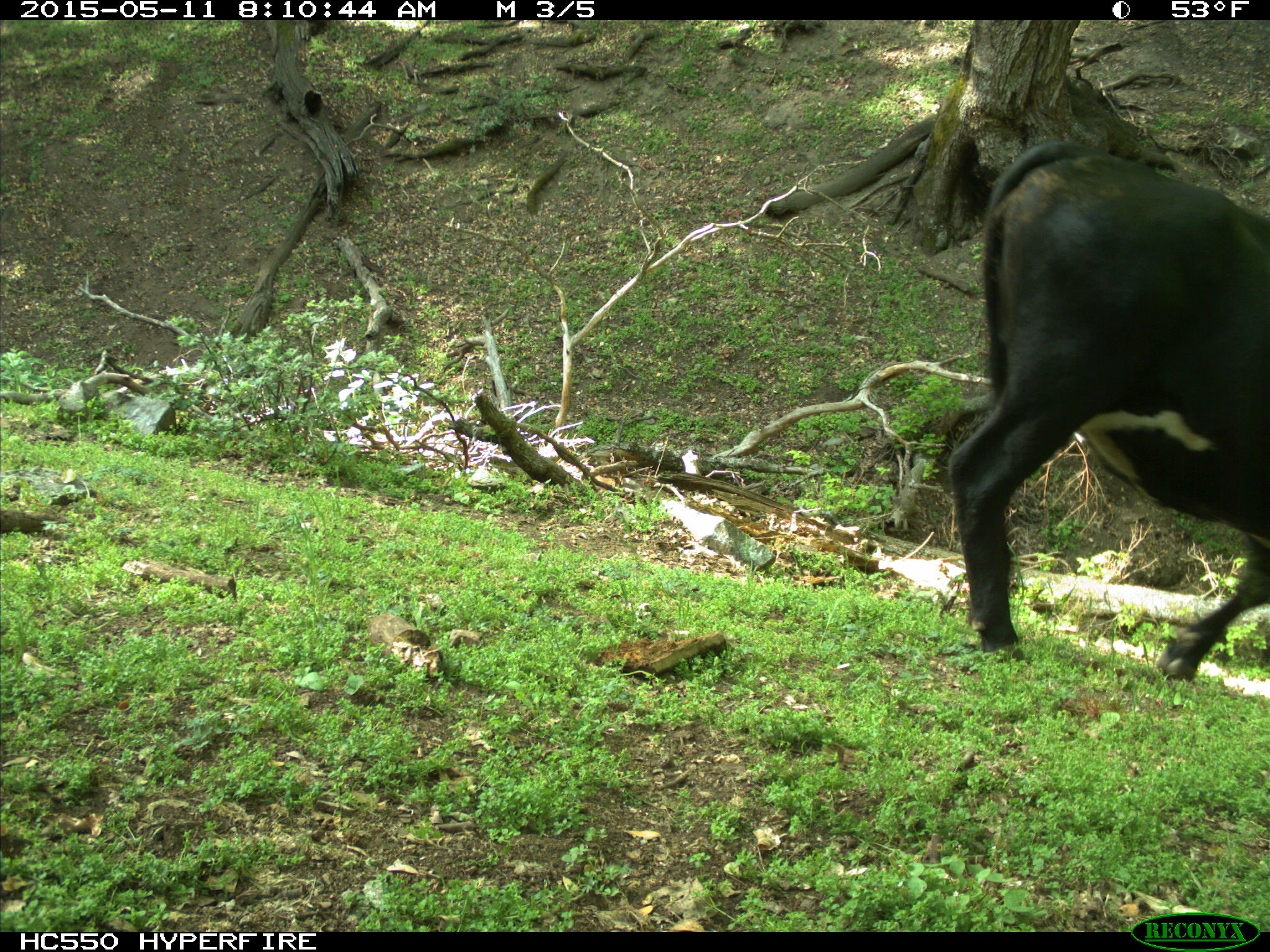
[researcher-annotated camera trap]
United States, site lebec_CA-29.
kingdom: Animalia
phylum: Chordata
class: Mammalia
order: Artiodactyla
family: Bovidae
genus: Bos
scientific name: Bos taurus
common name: domestic cow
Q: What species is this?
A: Bos taurus (domestic cow).